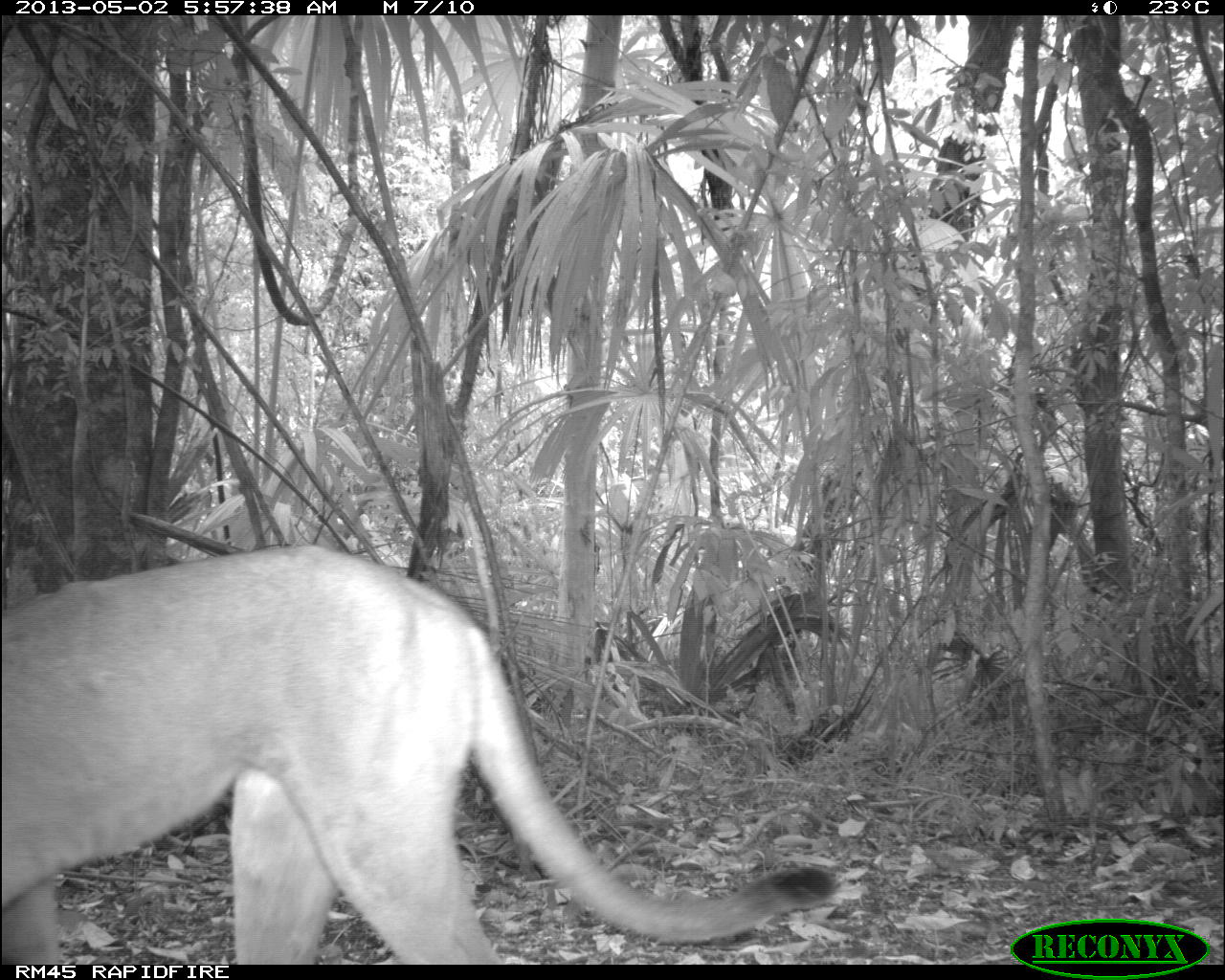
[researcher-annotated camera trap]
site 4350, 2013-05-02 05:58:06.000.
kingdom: Animalia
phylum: Chordata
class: Mammalia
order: Carnivora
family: Felidae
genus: Puma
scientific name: Puma concolor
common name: mountain lion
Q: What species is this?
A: Puma concolor (mountain lion).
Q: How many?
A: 1.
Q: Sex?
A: Male.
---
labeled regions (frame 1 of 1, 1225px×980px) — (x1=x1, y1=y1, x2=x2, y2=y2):
puma concolor: (x1=0, y1=538, x2=840, y2=959)